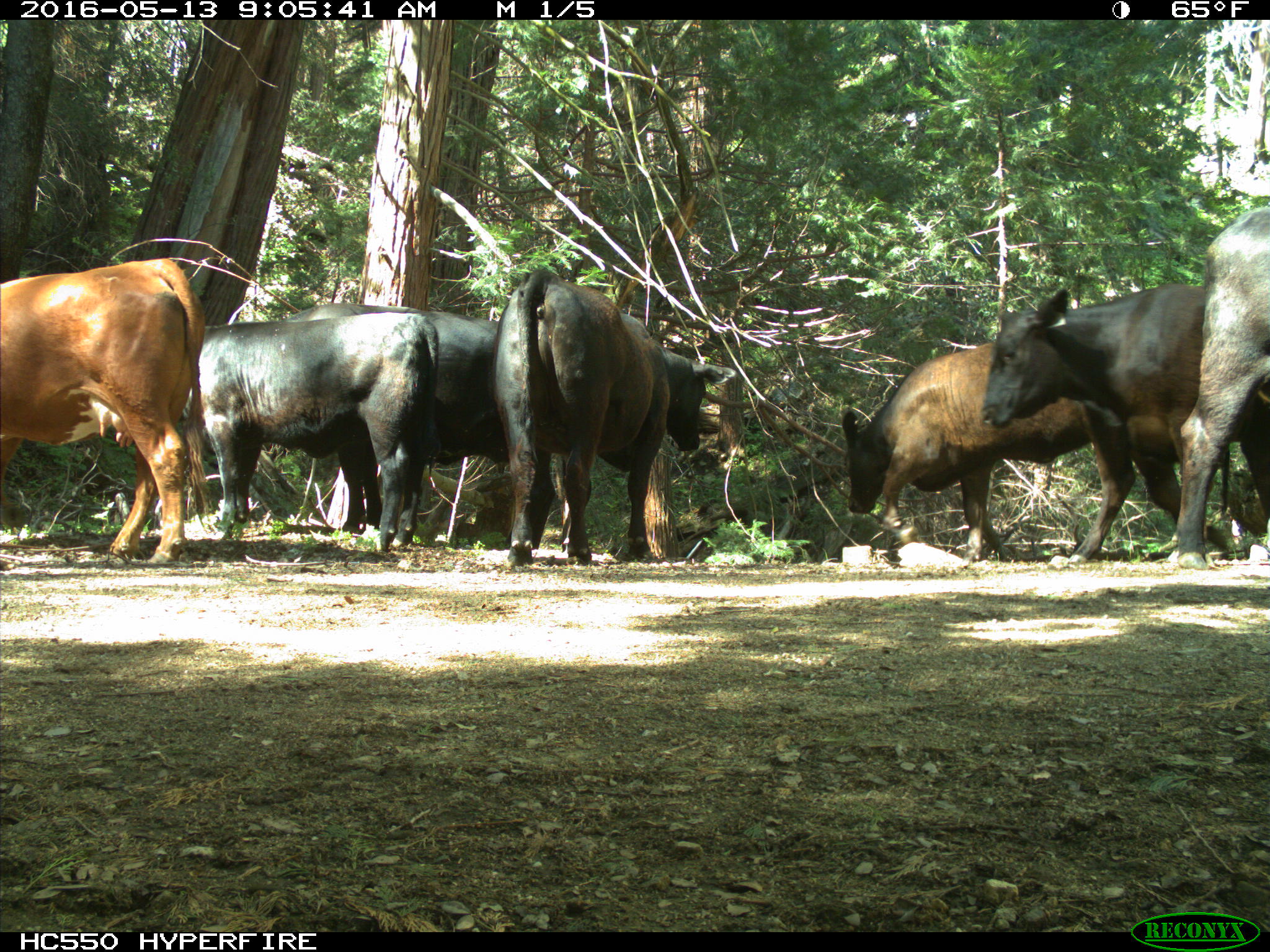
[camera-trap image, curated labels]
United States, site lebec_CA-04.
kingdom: Animalia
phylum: Chordata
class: Mammalia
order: Artiodactyla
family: Bovidae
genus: Bos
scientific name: Bos taurus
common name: domestic cow